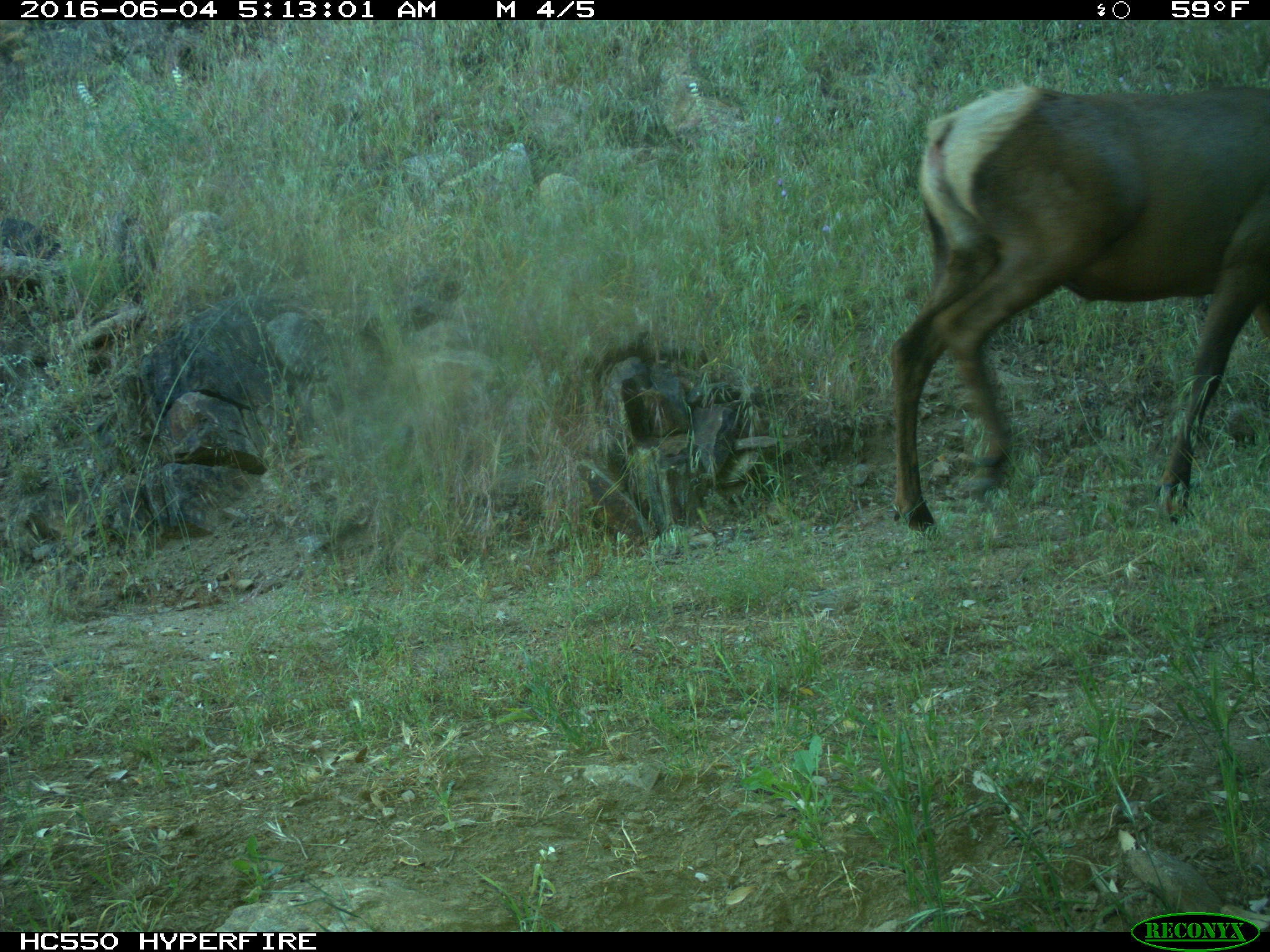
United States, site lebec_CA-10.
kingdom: Animalia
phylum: Chordata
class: Mammalia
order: Artiodactyla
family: Cervidae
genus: Cervus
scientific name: Cervus canadensis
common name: elk